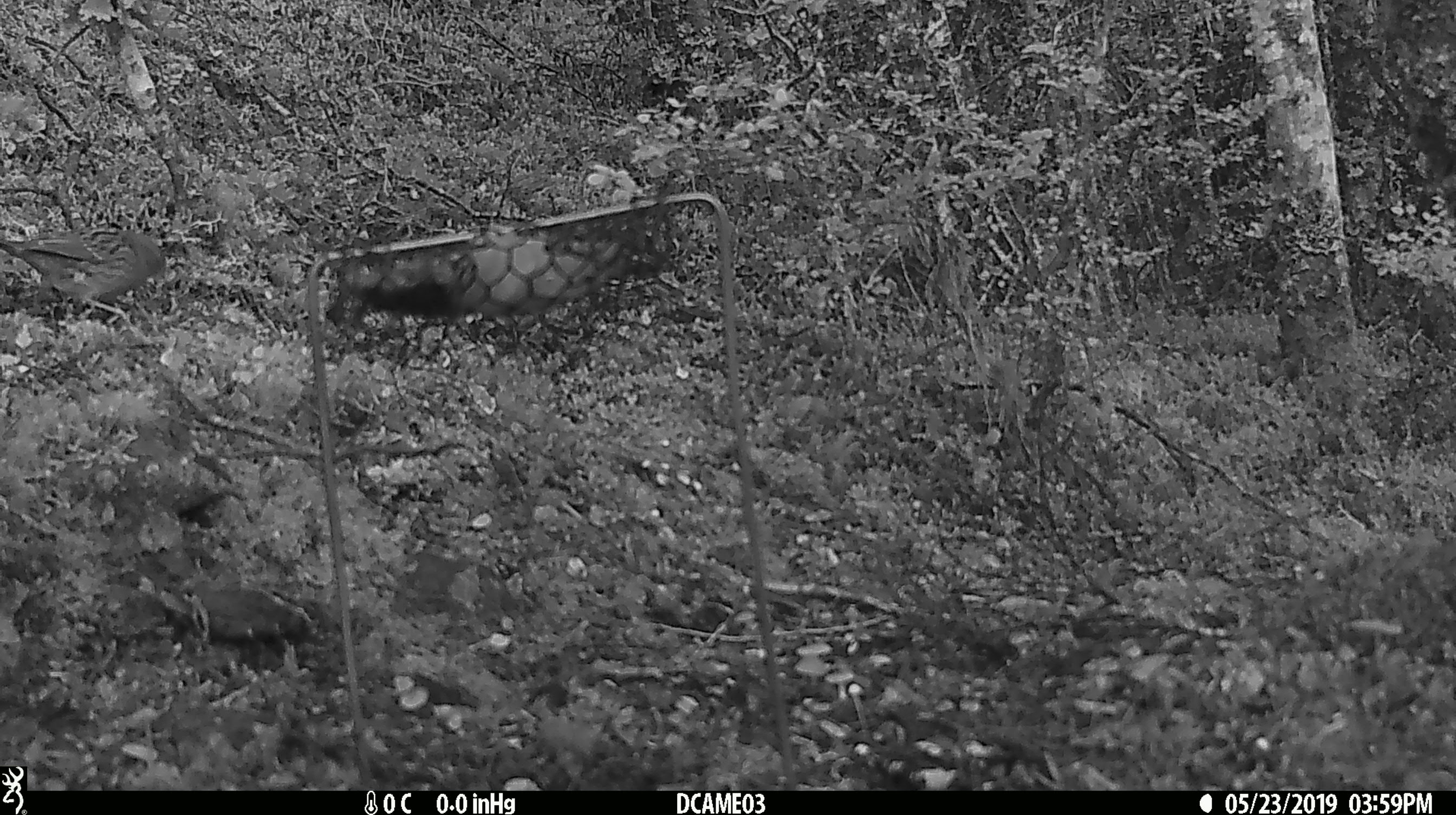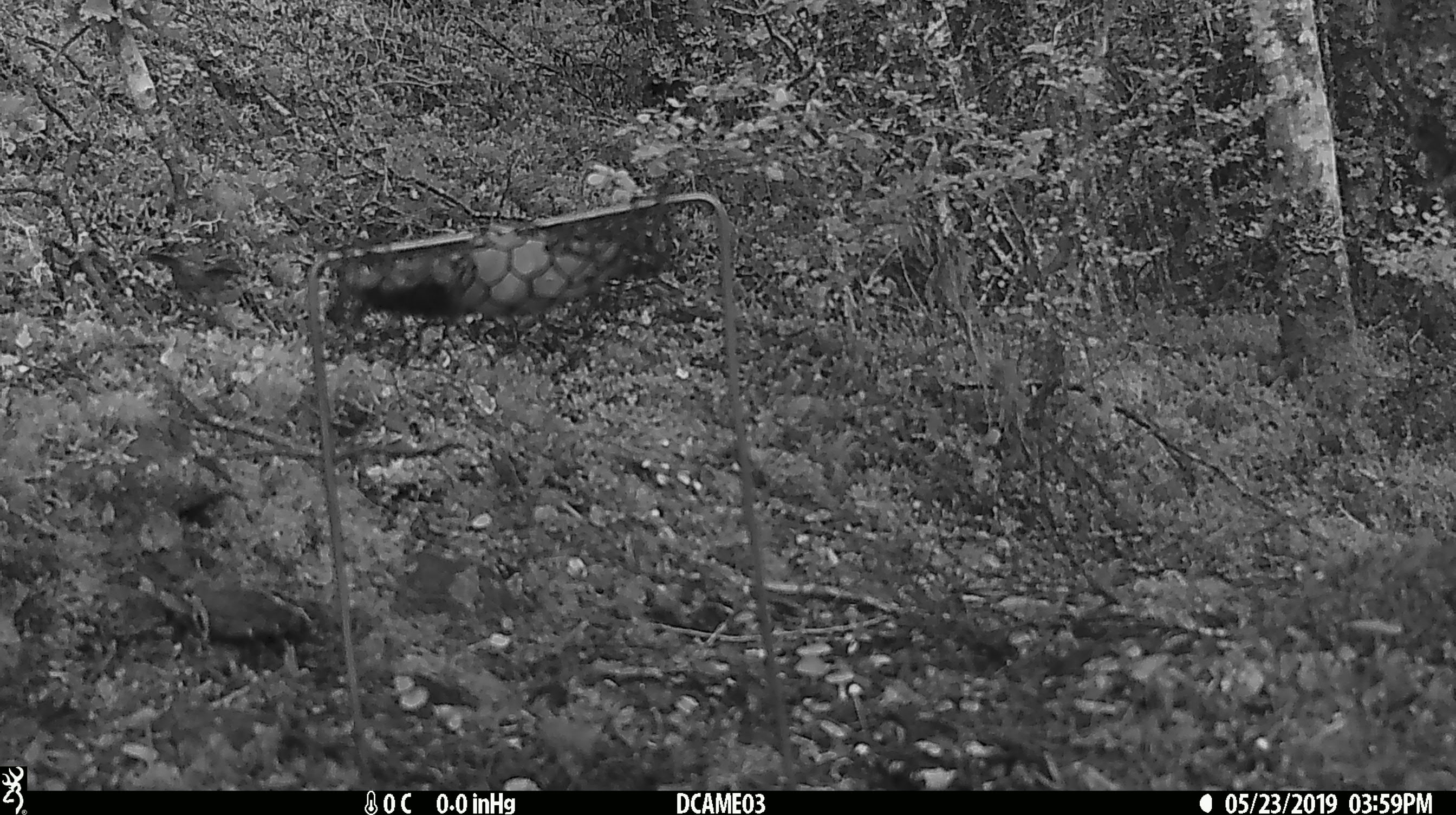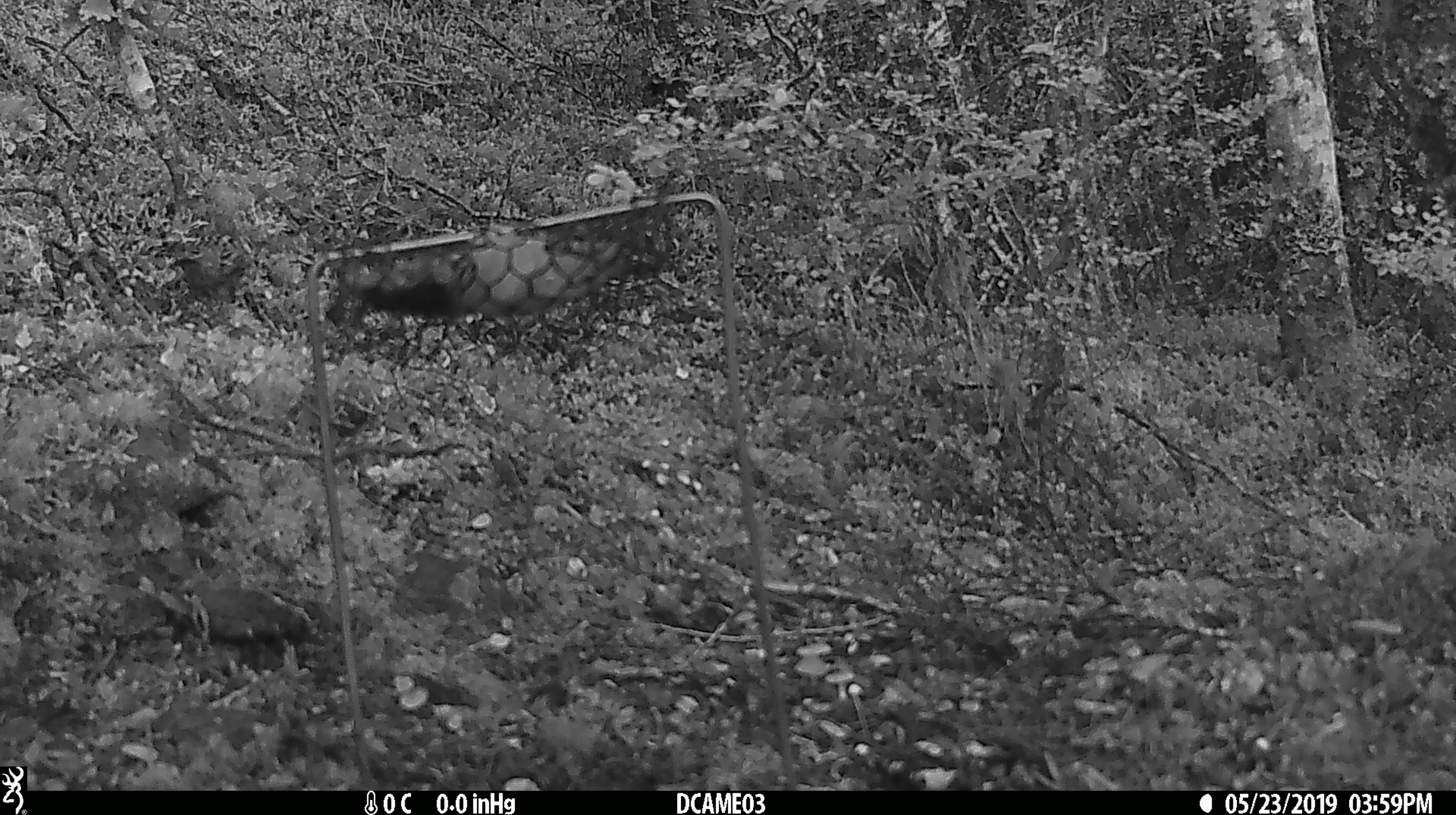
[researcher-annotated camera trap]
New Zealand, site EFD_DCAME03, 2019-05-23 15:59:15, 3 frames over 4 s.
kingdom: Animalia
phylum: Chordata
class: Aves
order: Passeriformes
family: Prunellidae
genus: Prunella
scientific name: Prunella modularis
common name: dunnock